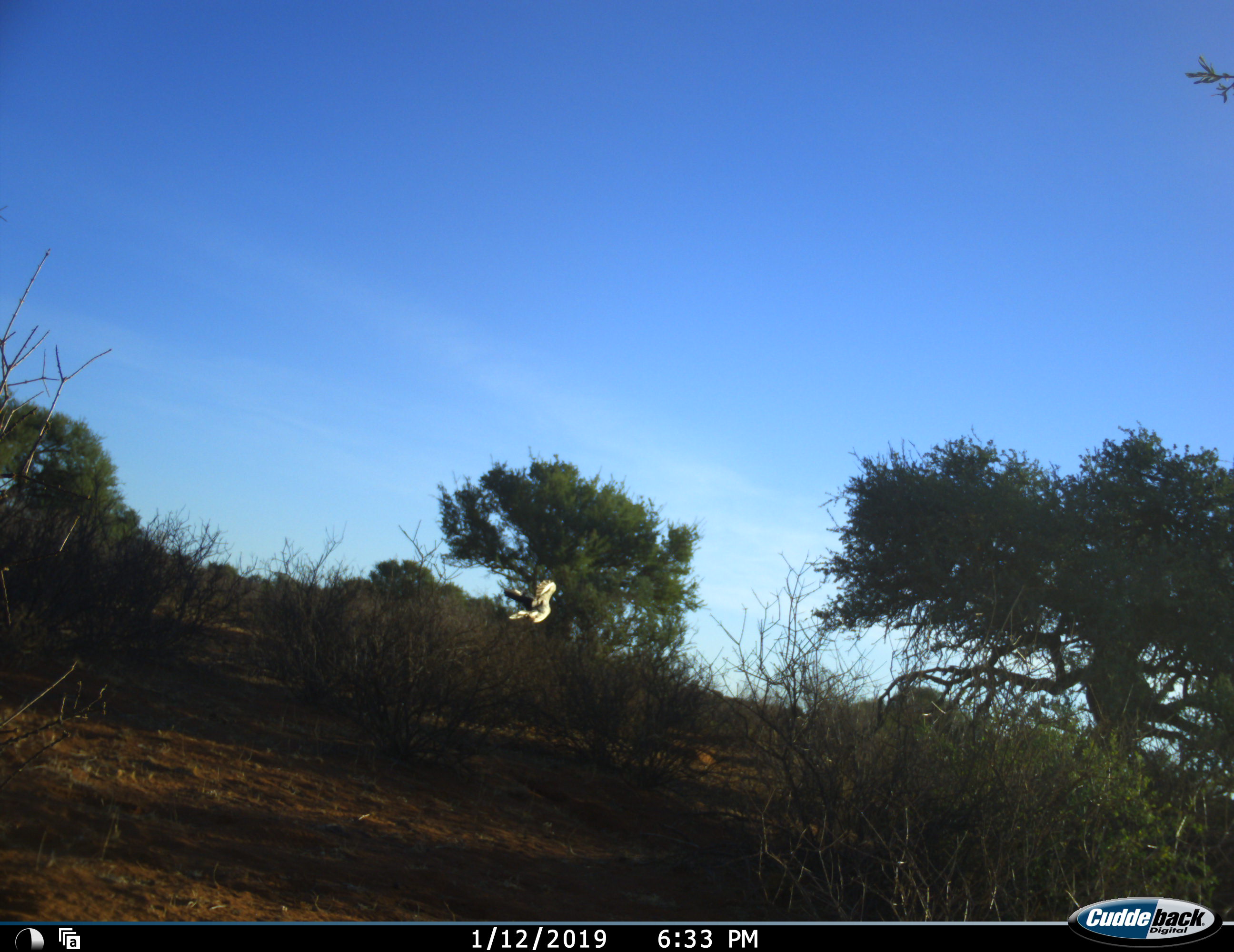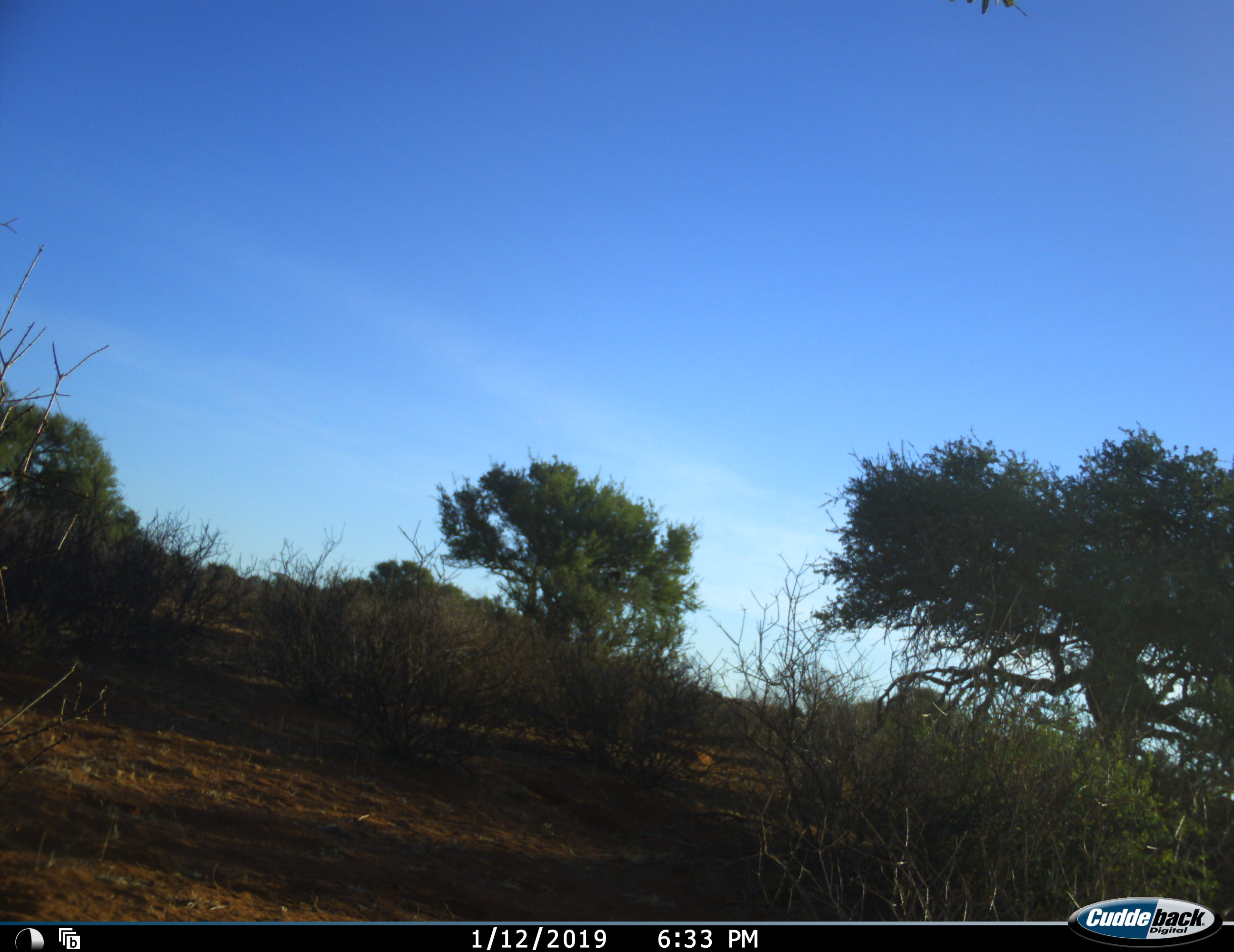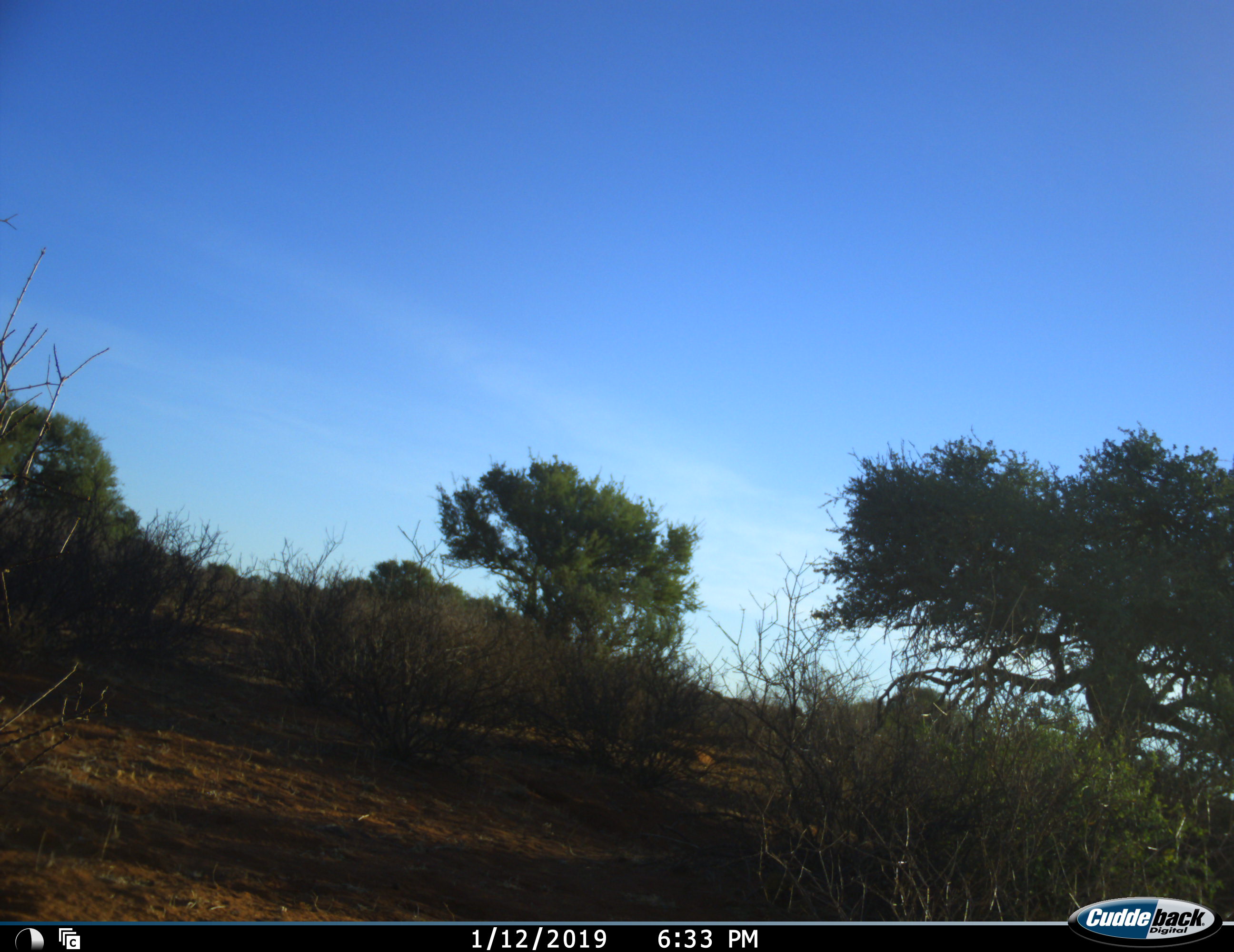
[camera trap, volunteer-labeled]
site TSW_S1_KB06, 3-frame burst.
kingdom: Animalia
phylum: Chordata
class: Aves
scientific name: Aves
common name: bird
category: birdother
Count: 1.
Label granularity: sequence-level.